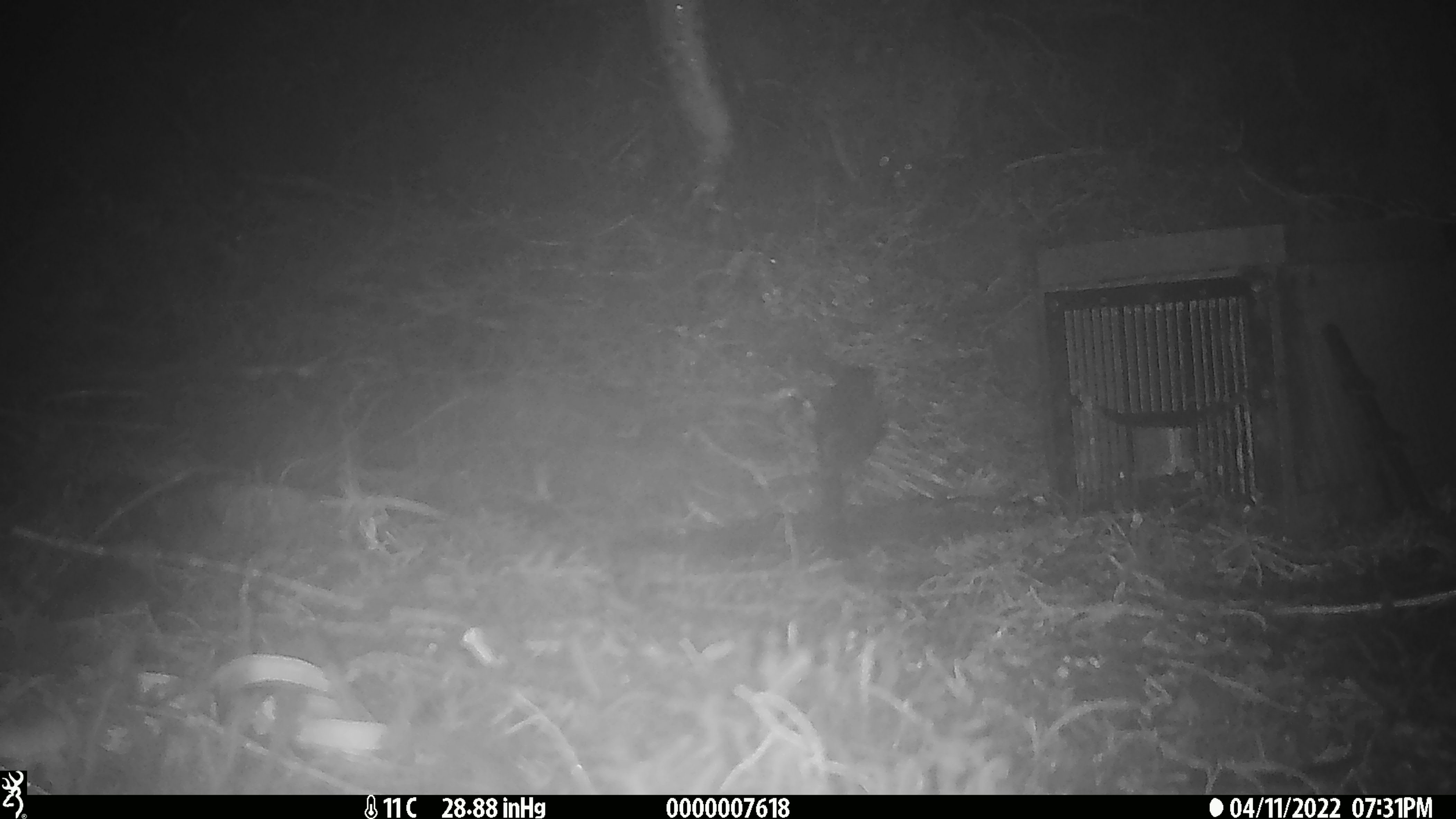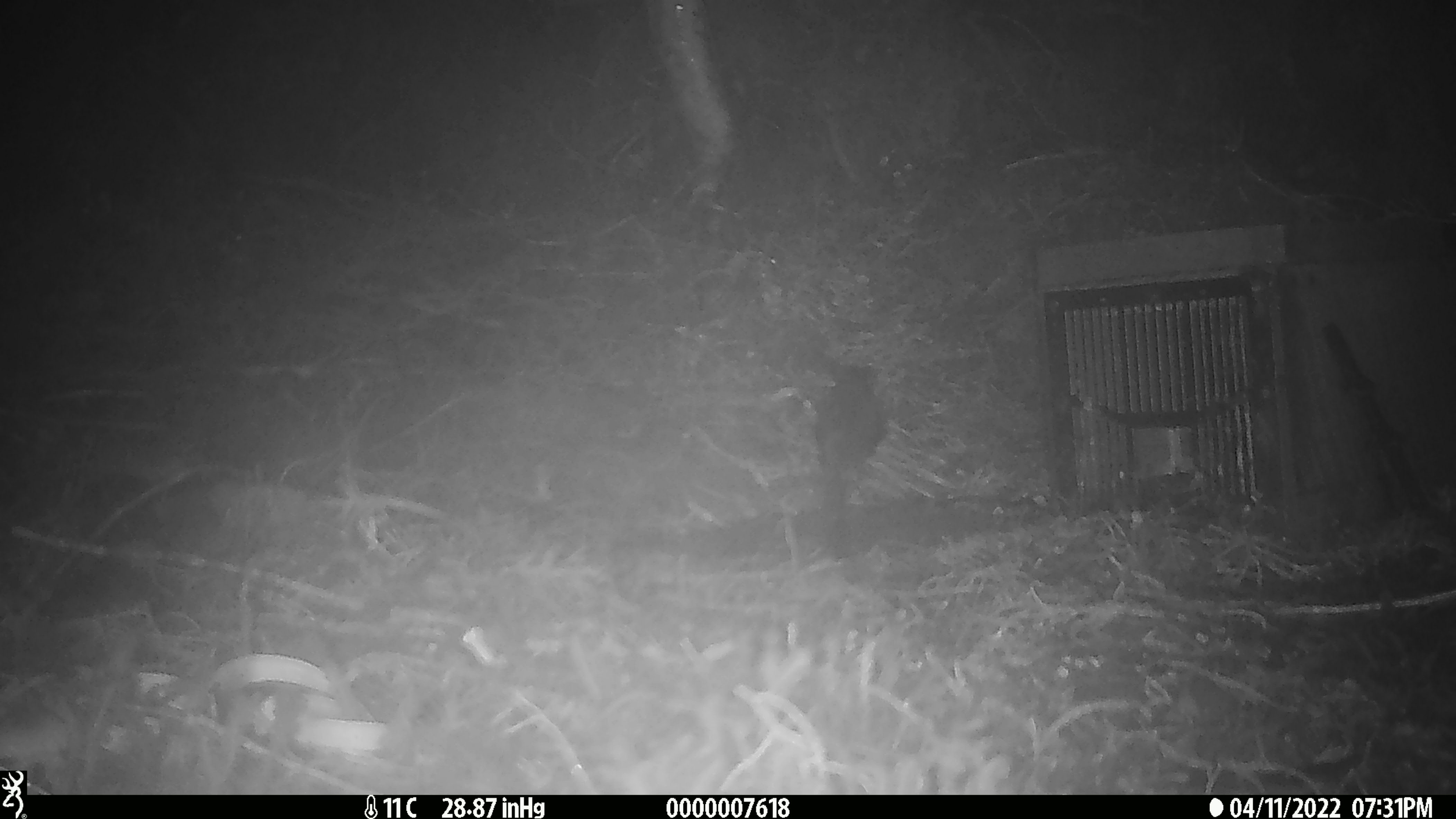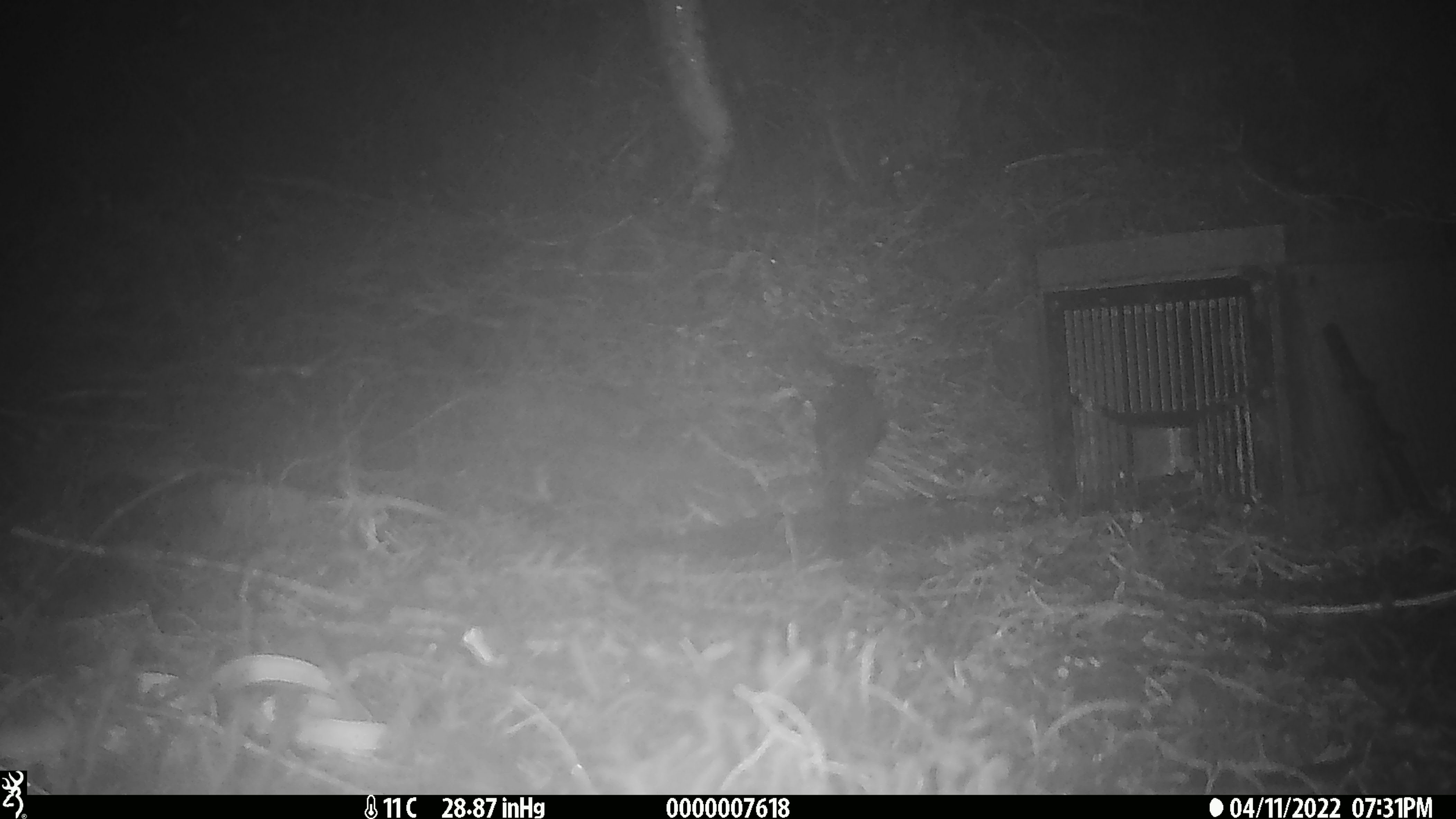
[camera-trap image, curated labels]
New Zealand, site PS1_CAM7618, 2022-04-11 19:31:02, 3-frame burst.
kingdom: Animalia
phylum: Chordata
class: Aves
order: Passeriformes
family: Petroicidae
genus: Petroica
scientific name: Petroica australis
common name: new zealand robin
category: robin